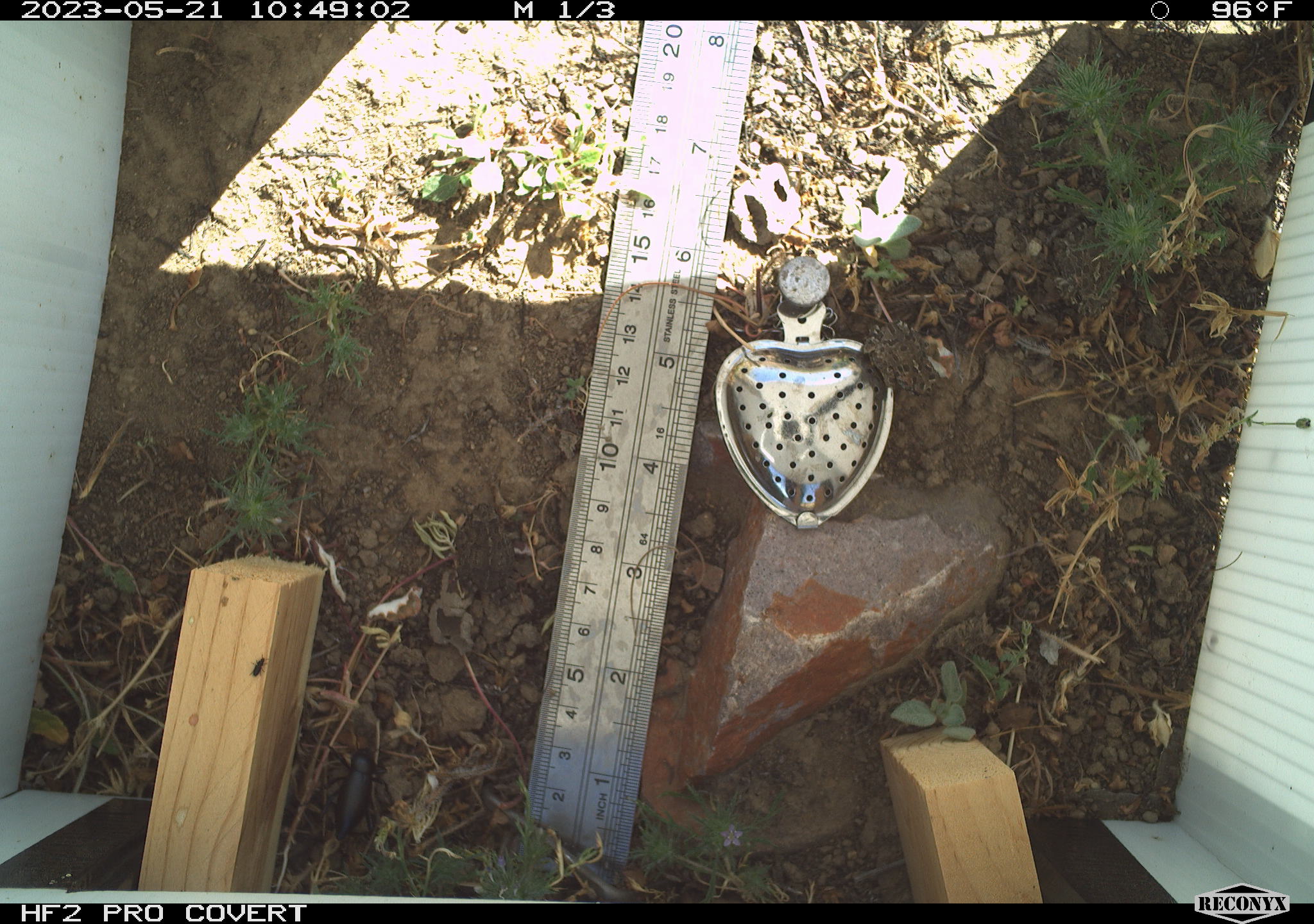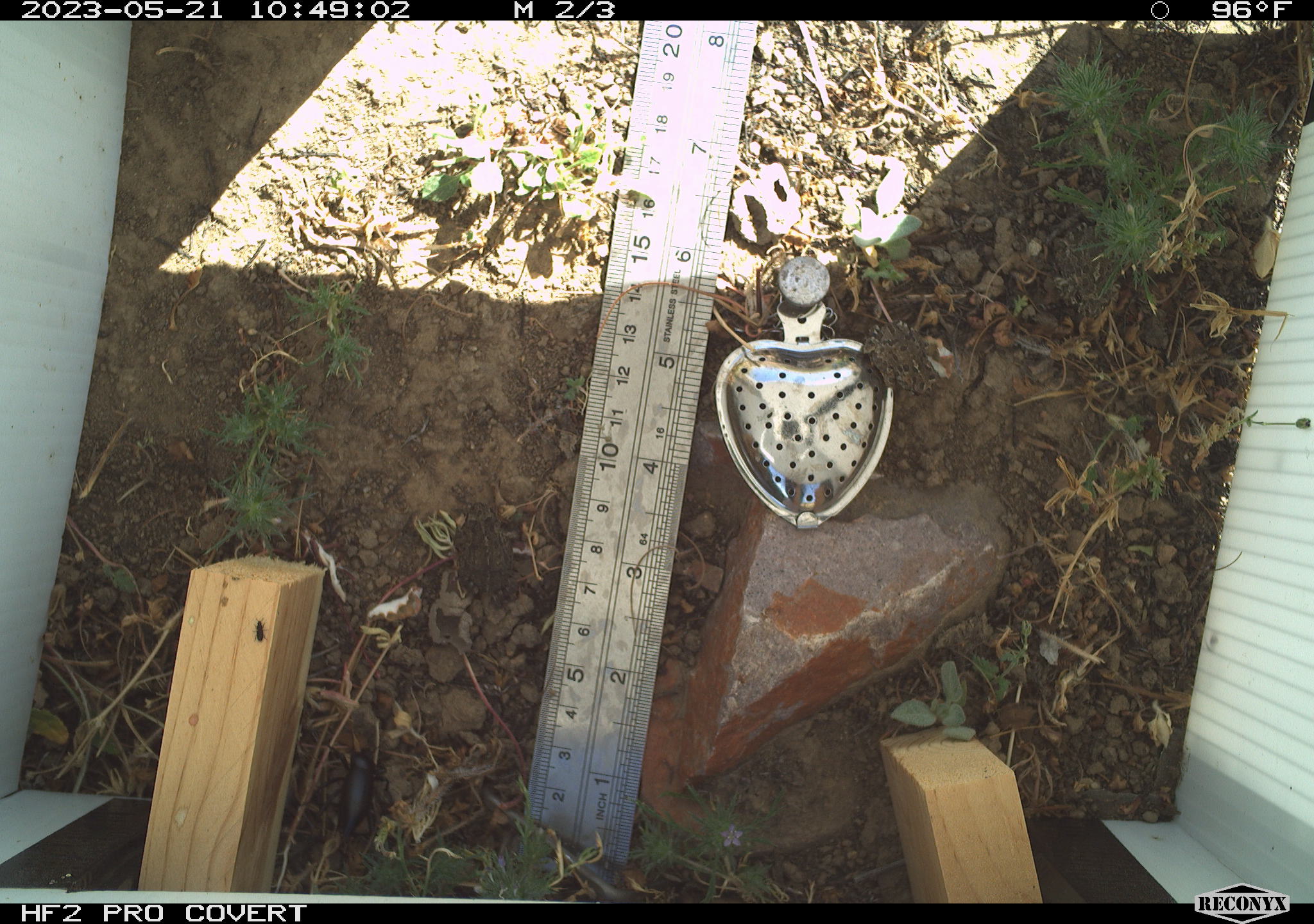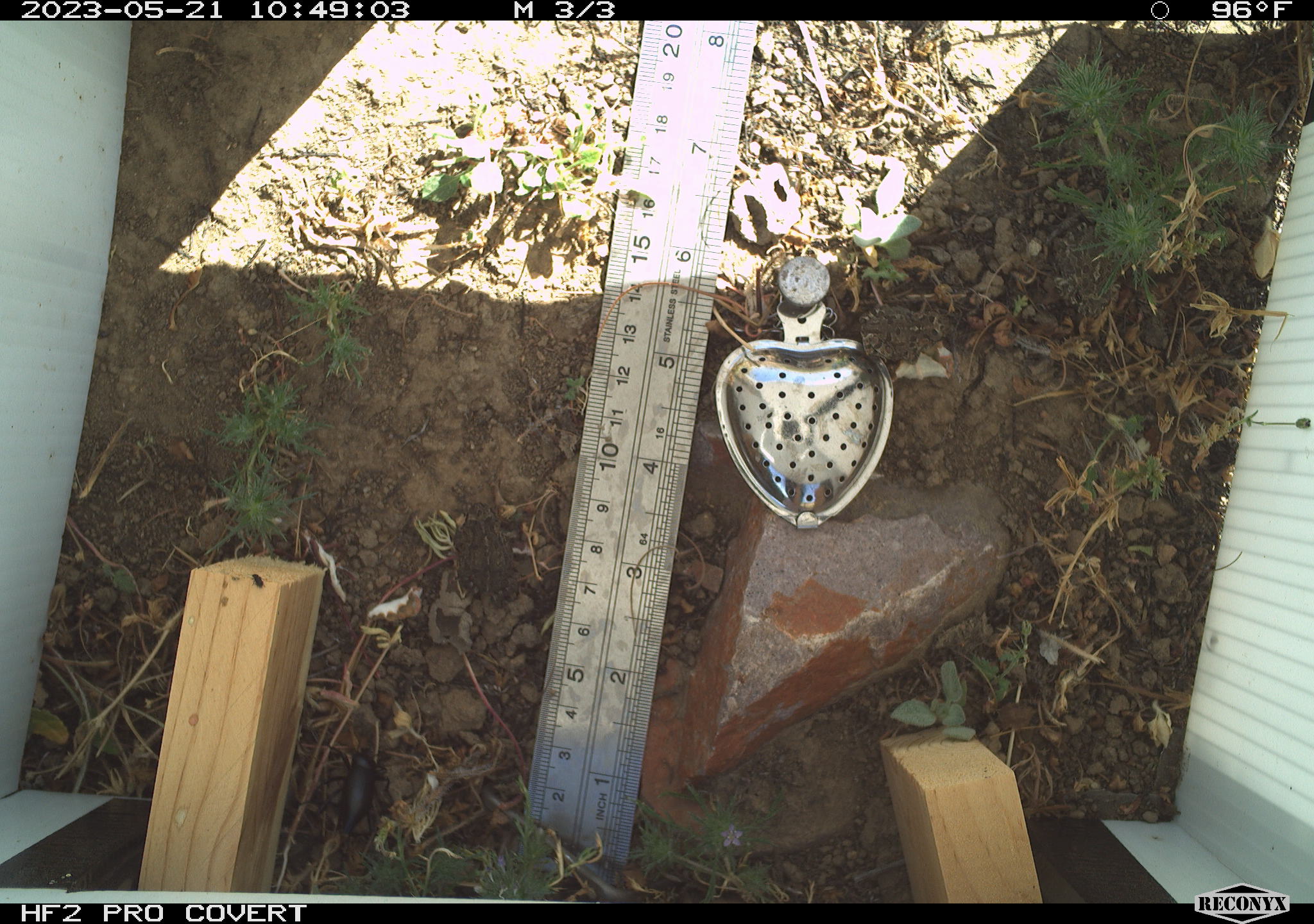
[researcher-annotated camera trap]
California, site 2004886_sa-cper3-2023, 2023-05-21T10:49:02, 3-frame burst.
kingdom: Animalia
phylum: Arthropoda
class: Insecta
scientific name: Insecta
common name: insect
Insect (Insecta).